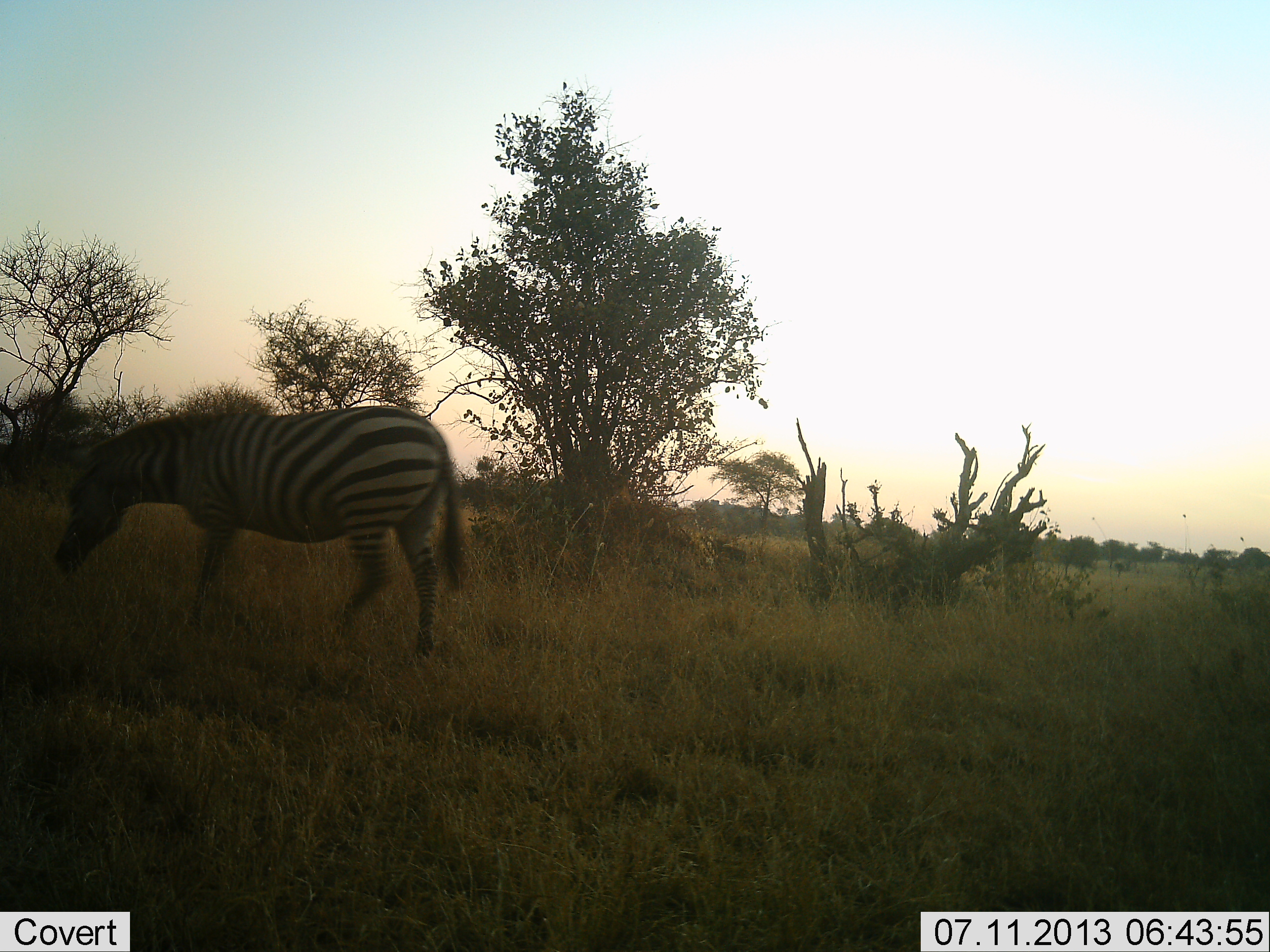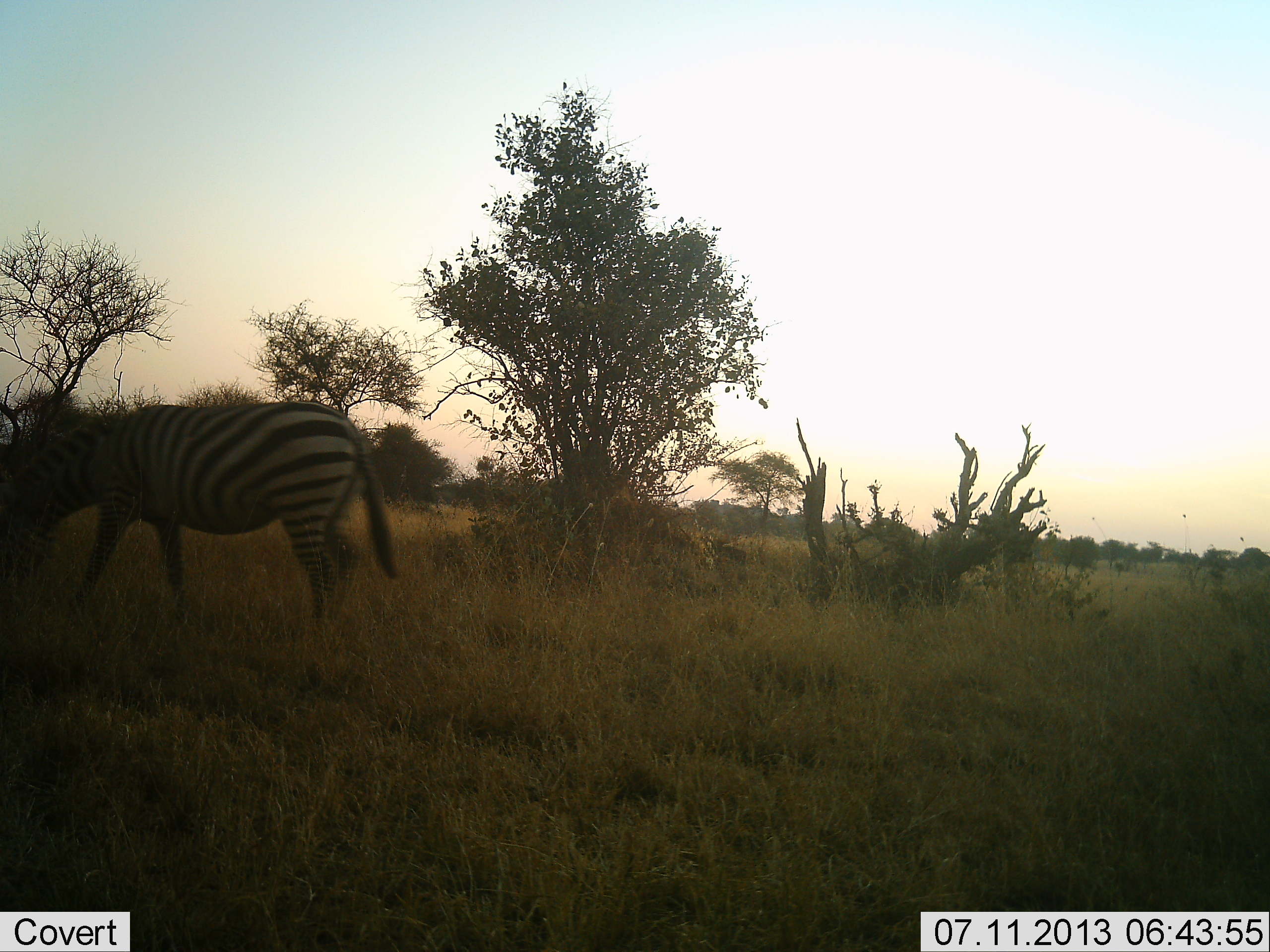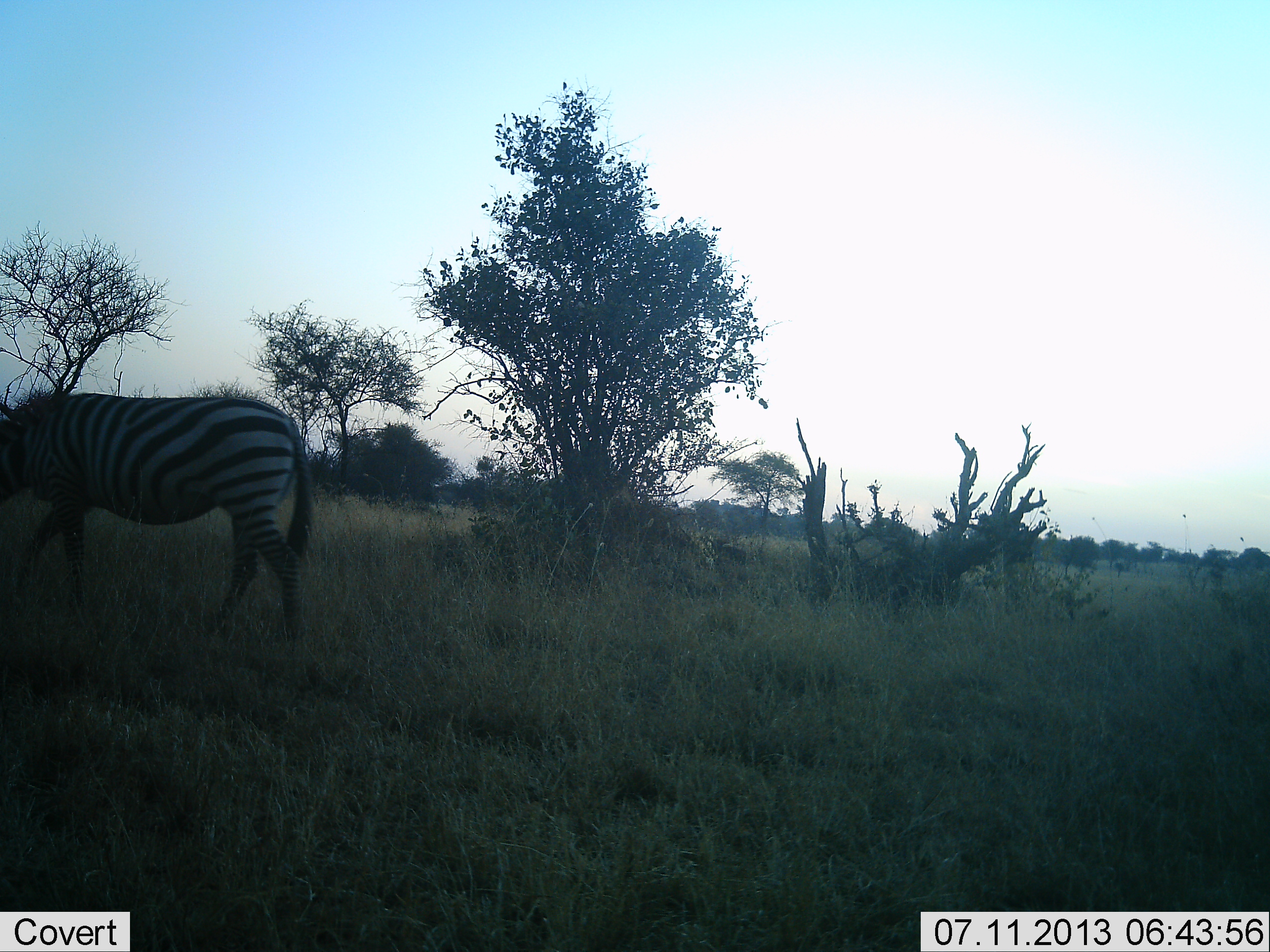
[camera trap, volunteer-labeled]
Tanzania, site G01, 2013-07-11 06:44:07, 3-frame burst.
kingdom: Animalia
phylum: Chordata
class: Mammalia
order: Perissodactyla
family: Equidae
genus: Equus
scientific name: Equus quagga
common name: plains zebra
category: zebra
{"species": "zebra (plains zebra) (Equus quagga)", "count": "1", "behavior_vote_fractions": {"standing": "10%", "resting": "0%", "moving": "90%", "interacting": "0%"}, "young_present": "0%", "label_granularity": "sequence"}